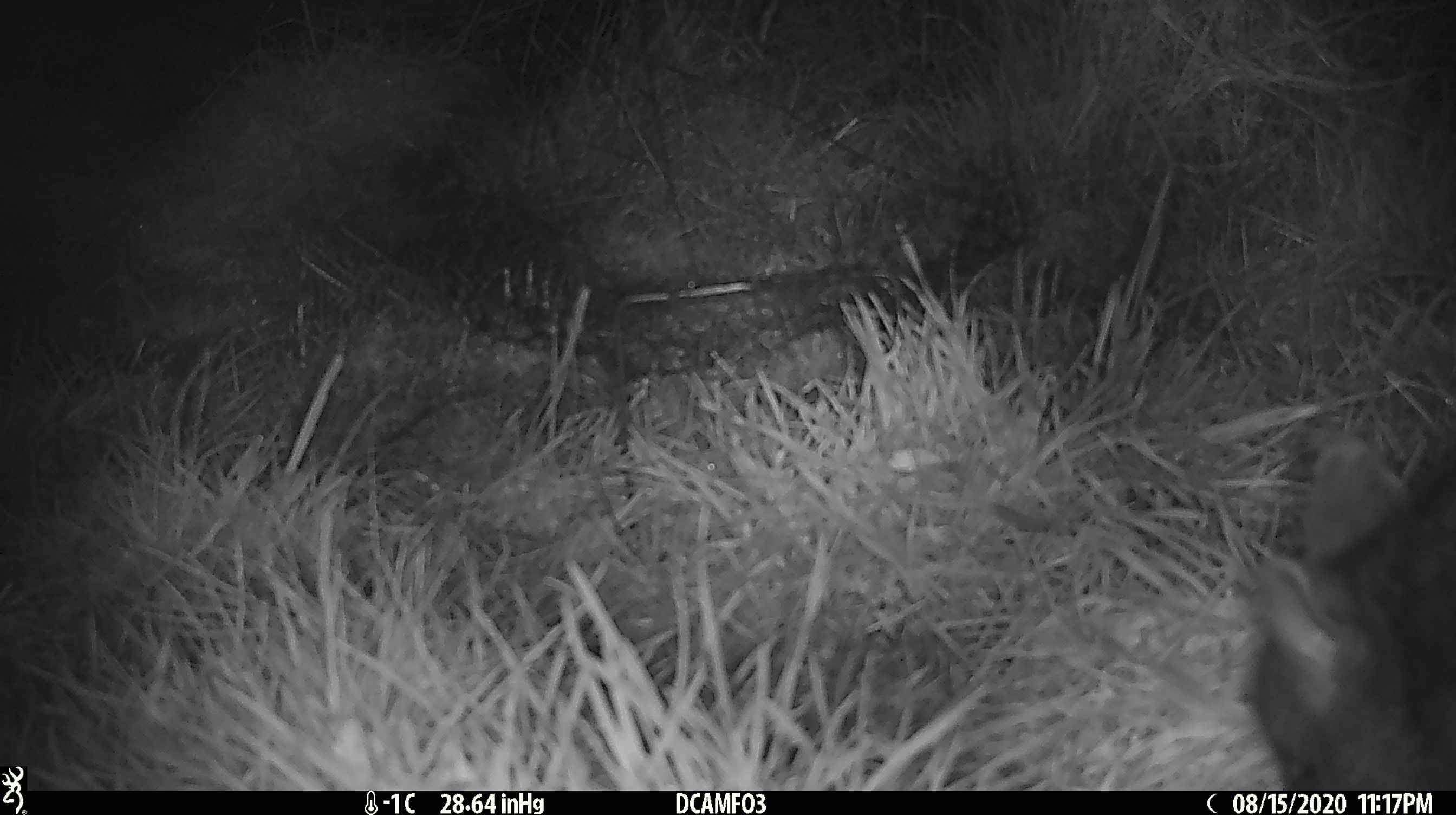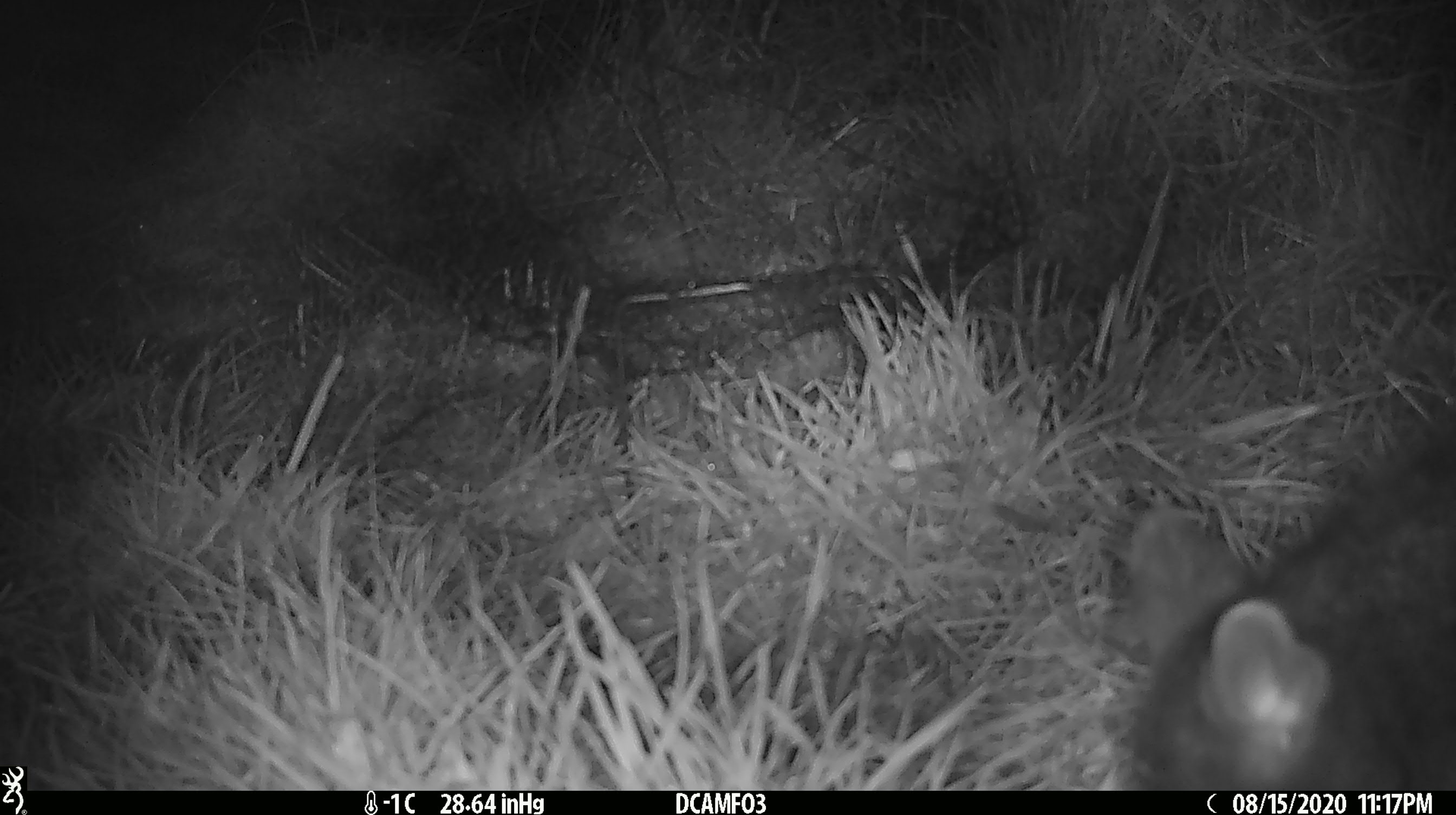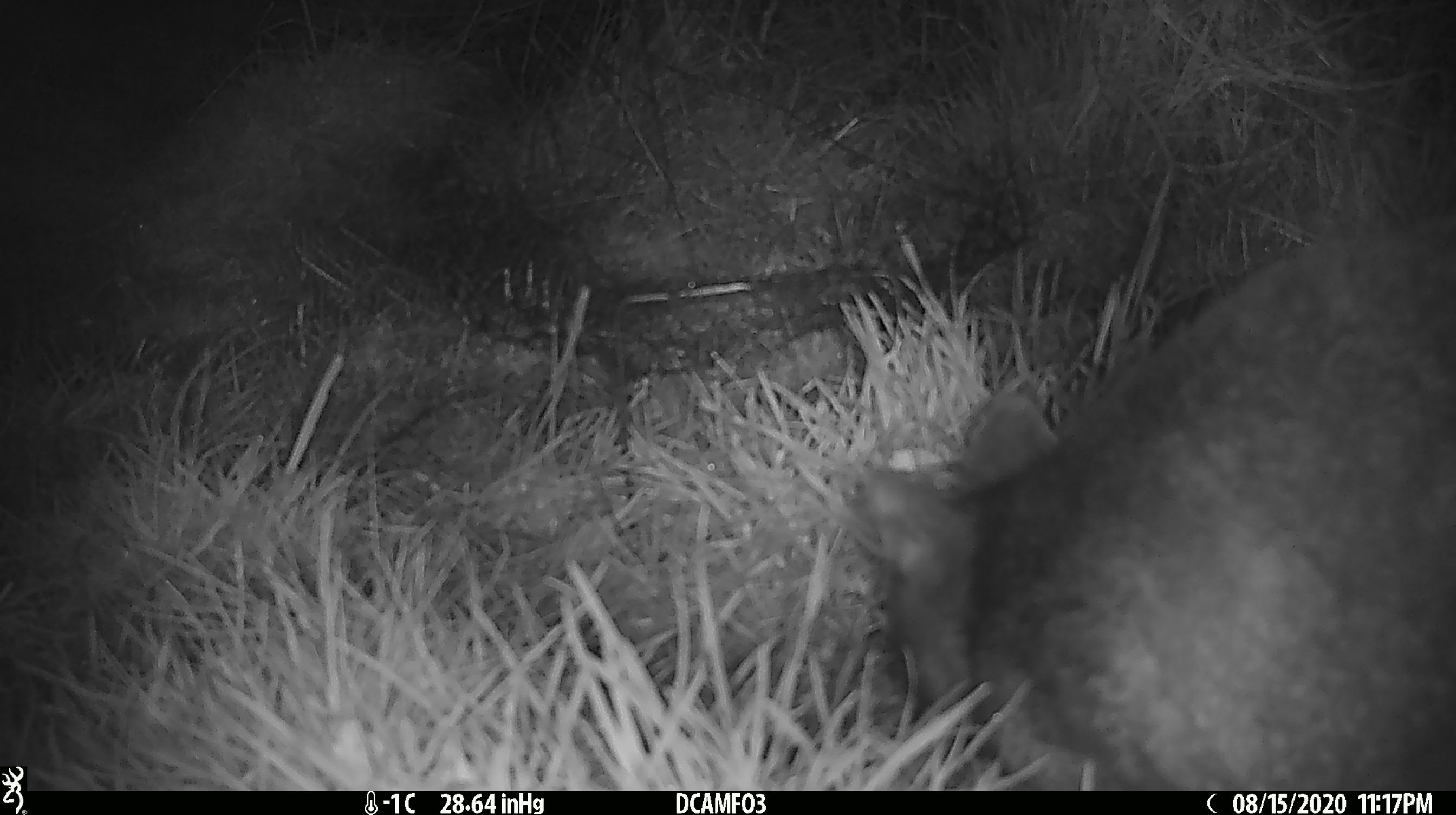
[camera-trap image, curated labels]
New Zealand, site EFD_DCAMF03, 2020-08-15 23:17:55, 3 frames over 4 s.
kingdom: Animalia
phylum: Chordata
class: Mammalia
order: Diprotodontia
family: Phalangeridae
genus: Trichosurus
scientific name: Trichosurus vulpecula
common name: common brushtail possum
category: possum